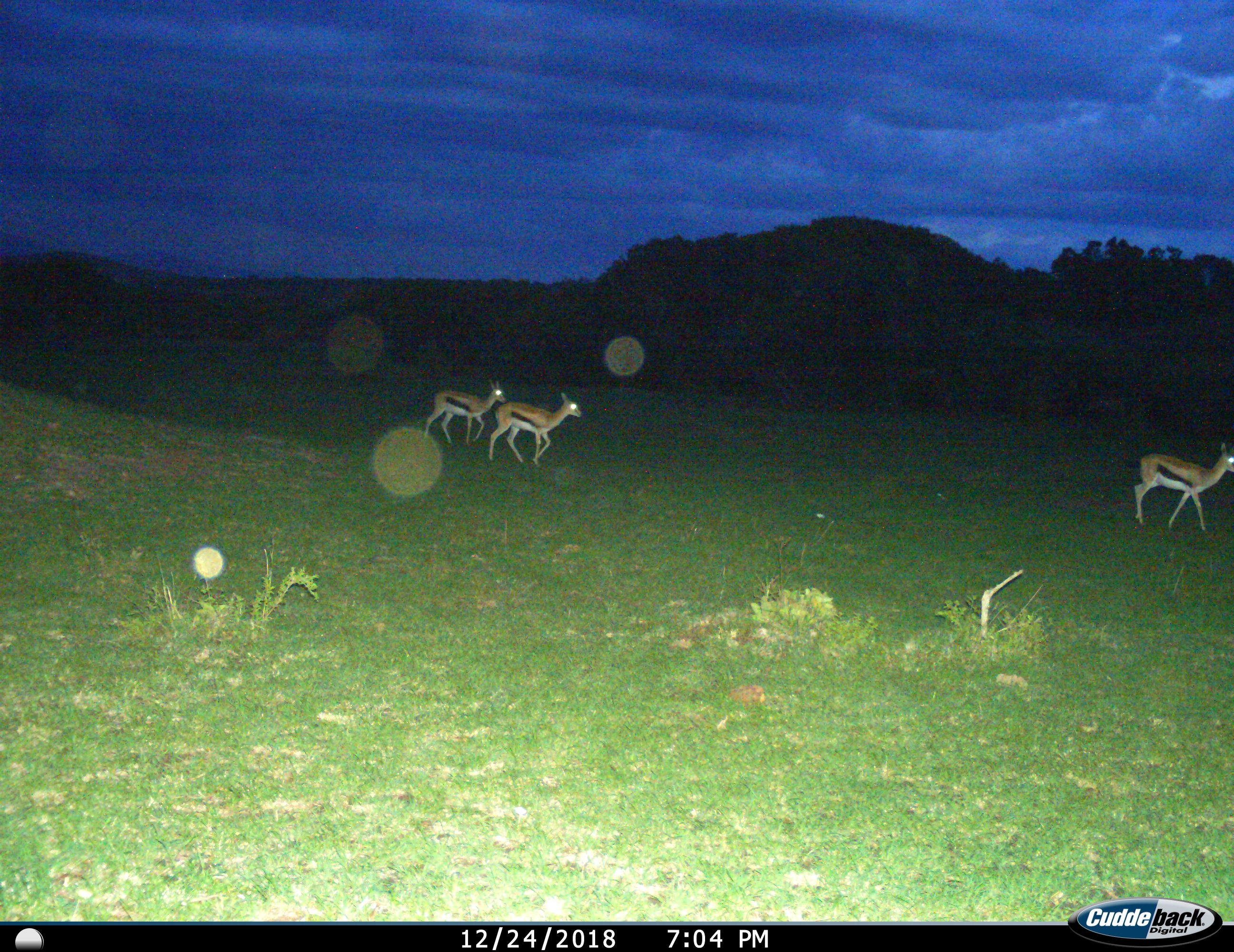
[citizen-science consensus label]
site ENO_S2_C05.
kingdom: Animalia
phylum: Chordata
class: Mammalia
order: Artiodactyla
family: Bovidae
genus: Eudorcas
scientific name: Eudorcas thomsonii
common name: thomson's gazelle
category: gazellethomsons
Gazellethomsons (thomson's gazelle) (Eudorcas thomsonii), count 3. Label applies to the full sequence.